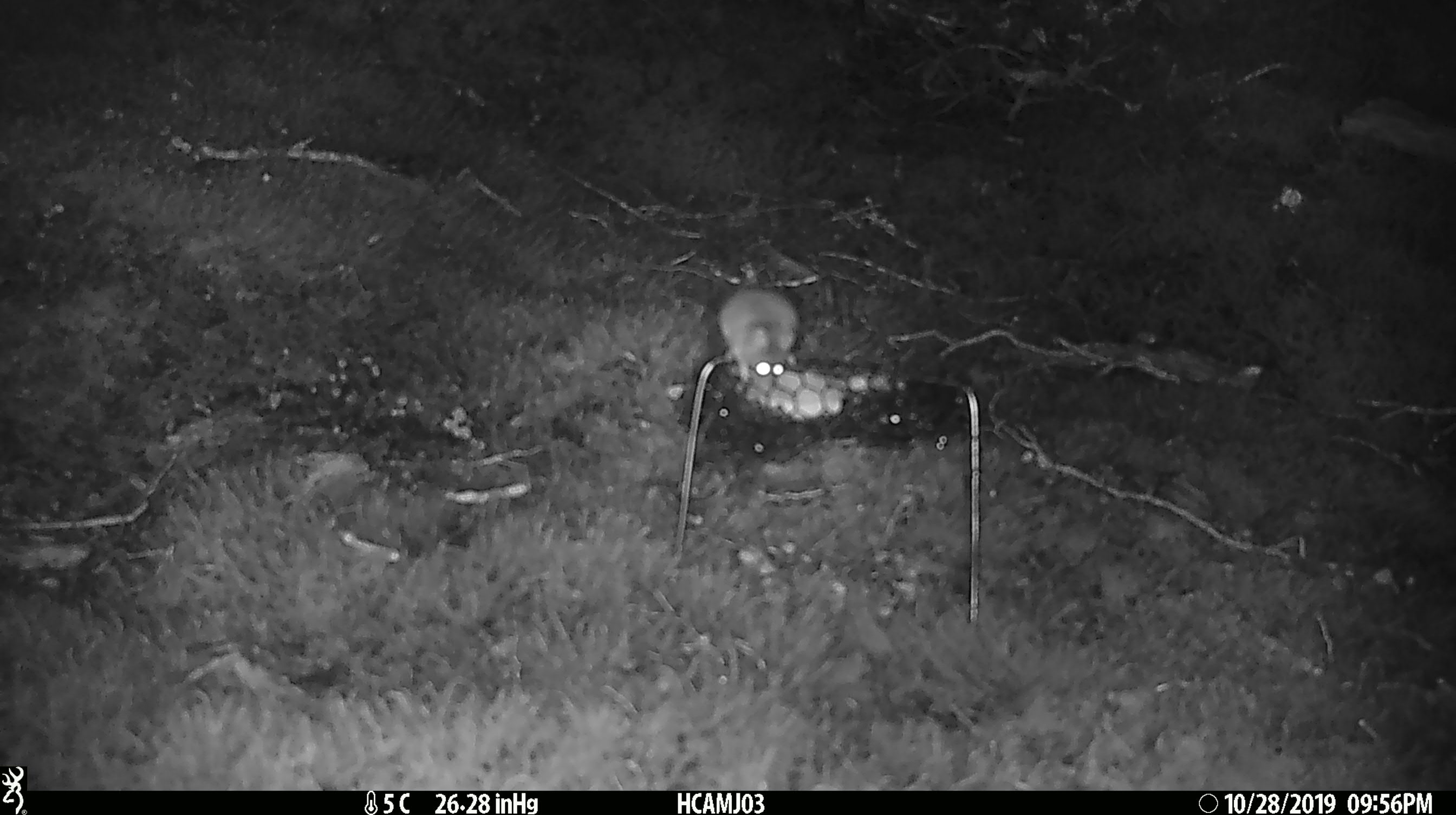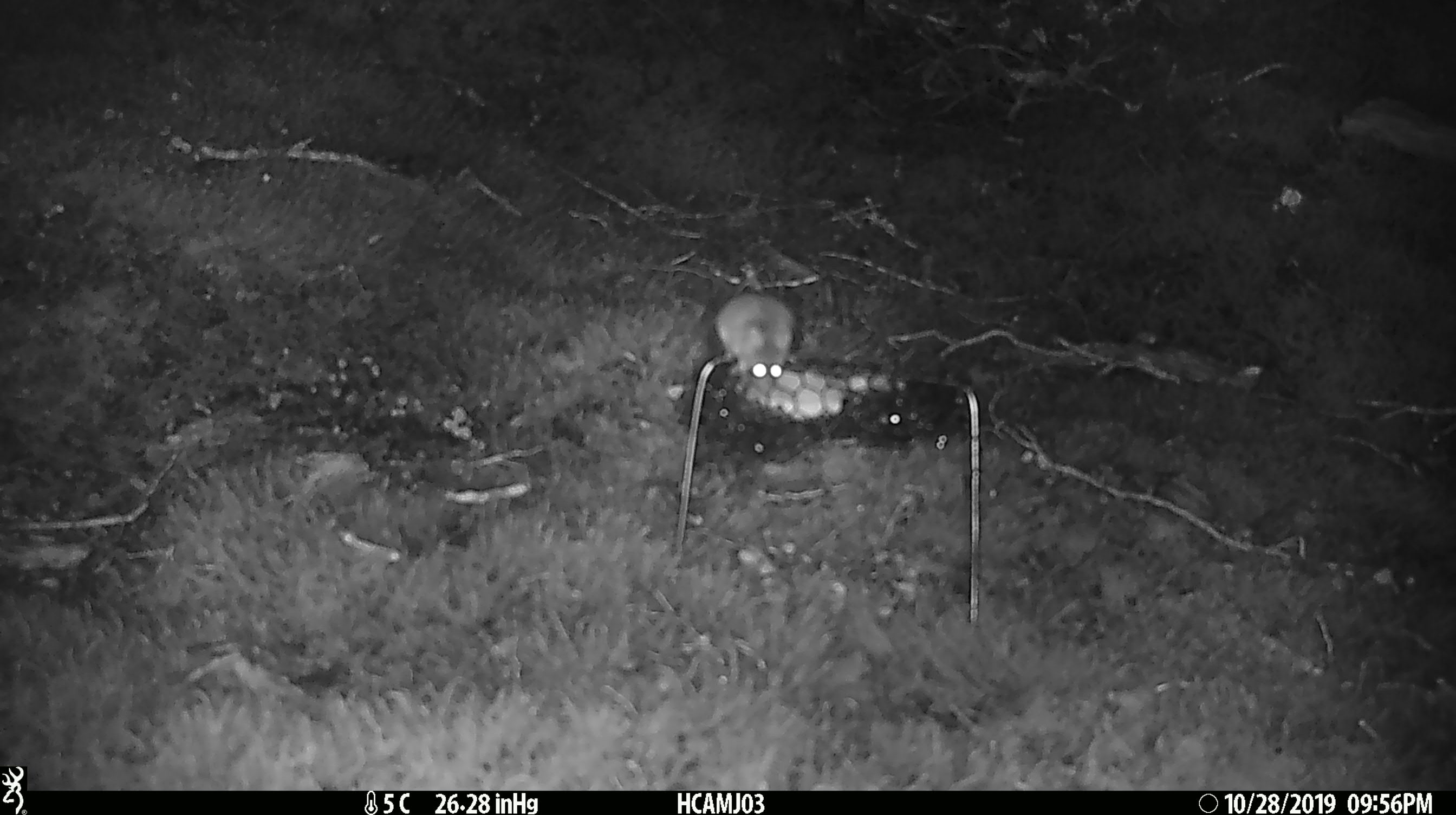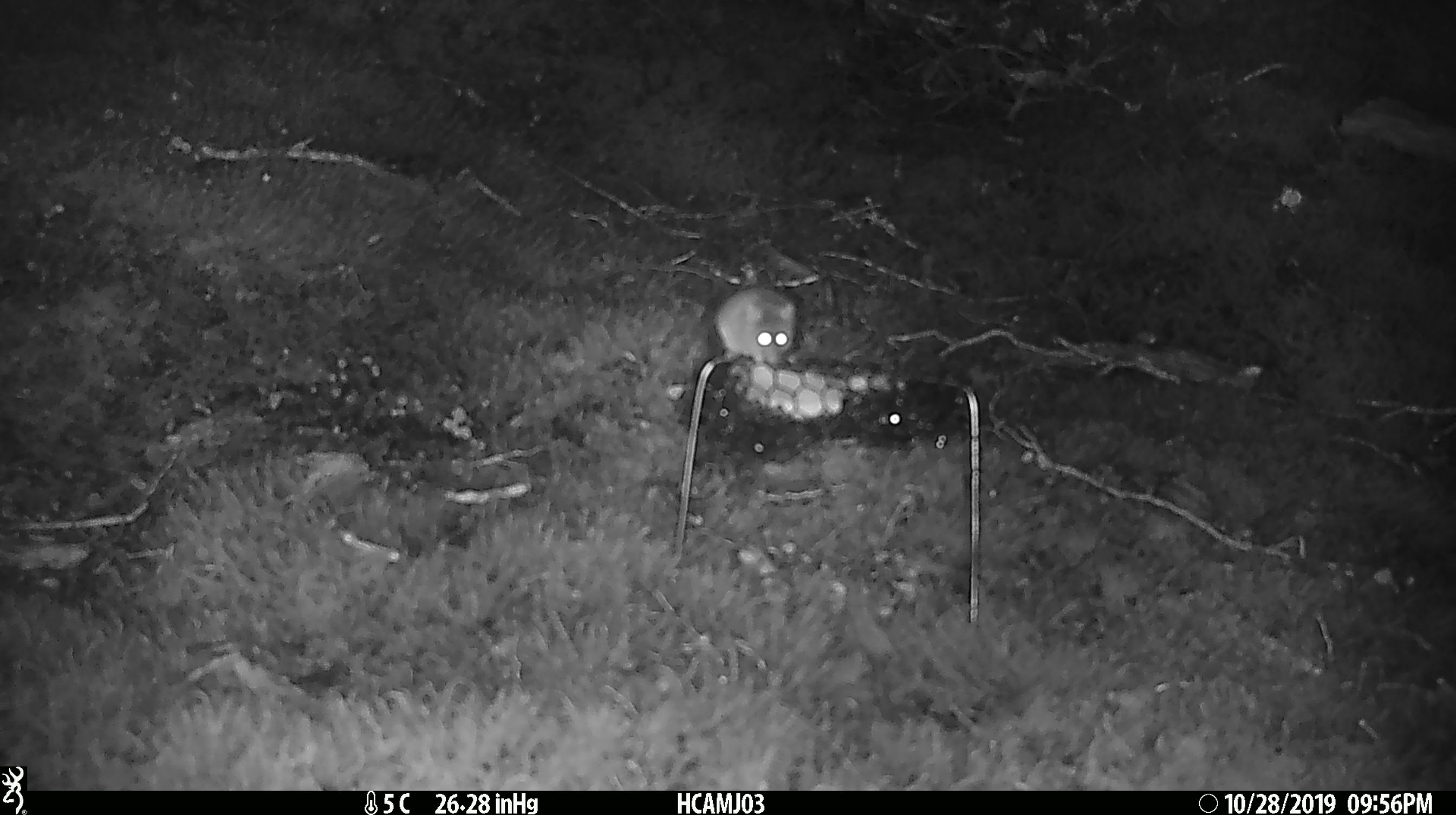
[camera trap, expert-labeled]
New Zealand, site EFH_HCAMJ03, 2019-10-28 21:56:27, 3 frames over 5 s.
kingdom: Animalia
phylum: Chordata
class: Mammalia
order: Rodentia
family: Muridae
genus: Mus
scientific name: Mus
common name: mouse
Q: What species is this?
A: Mouse (Mus).